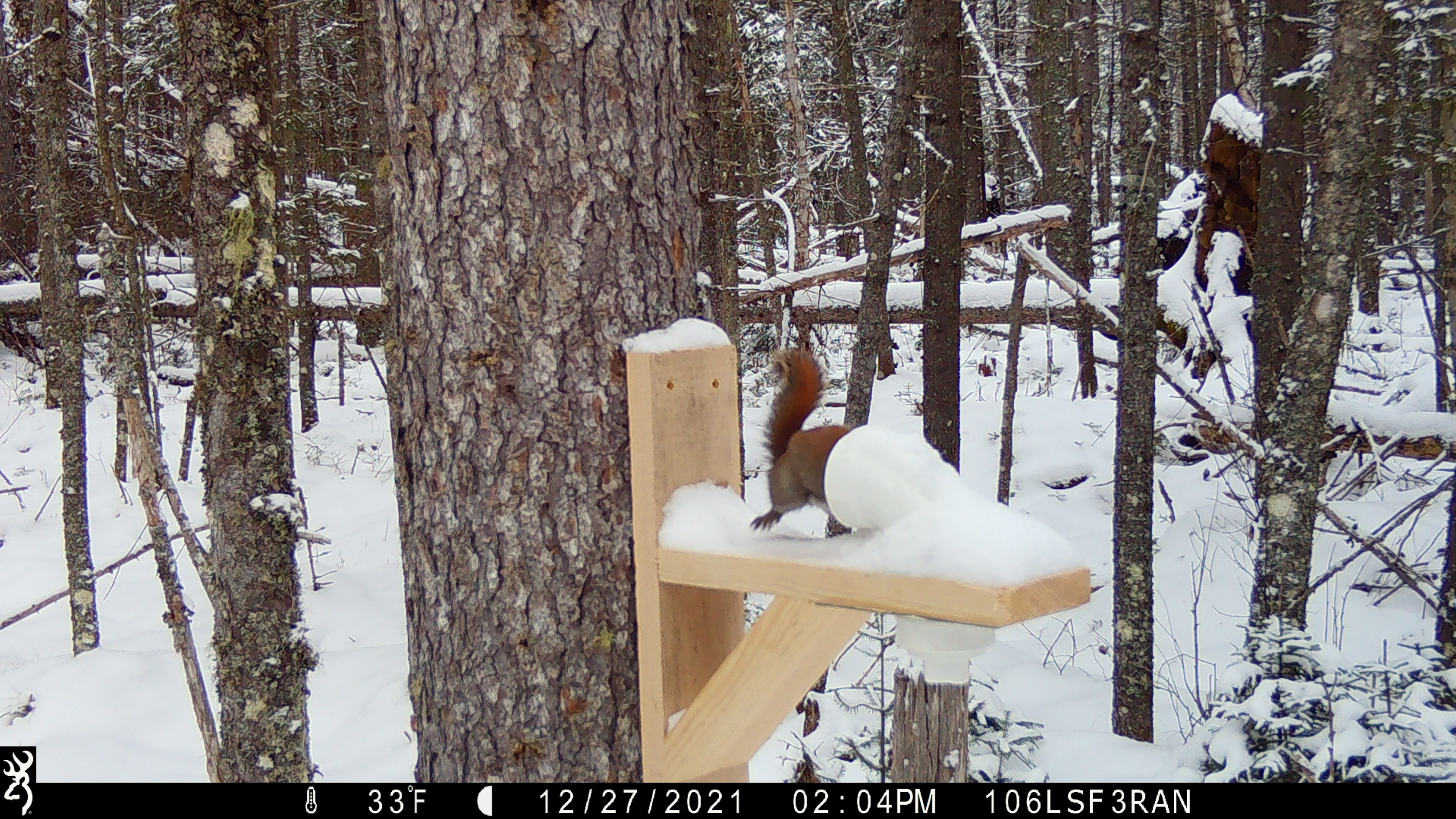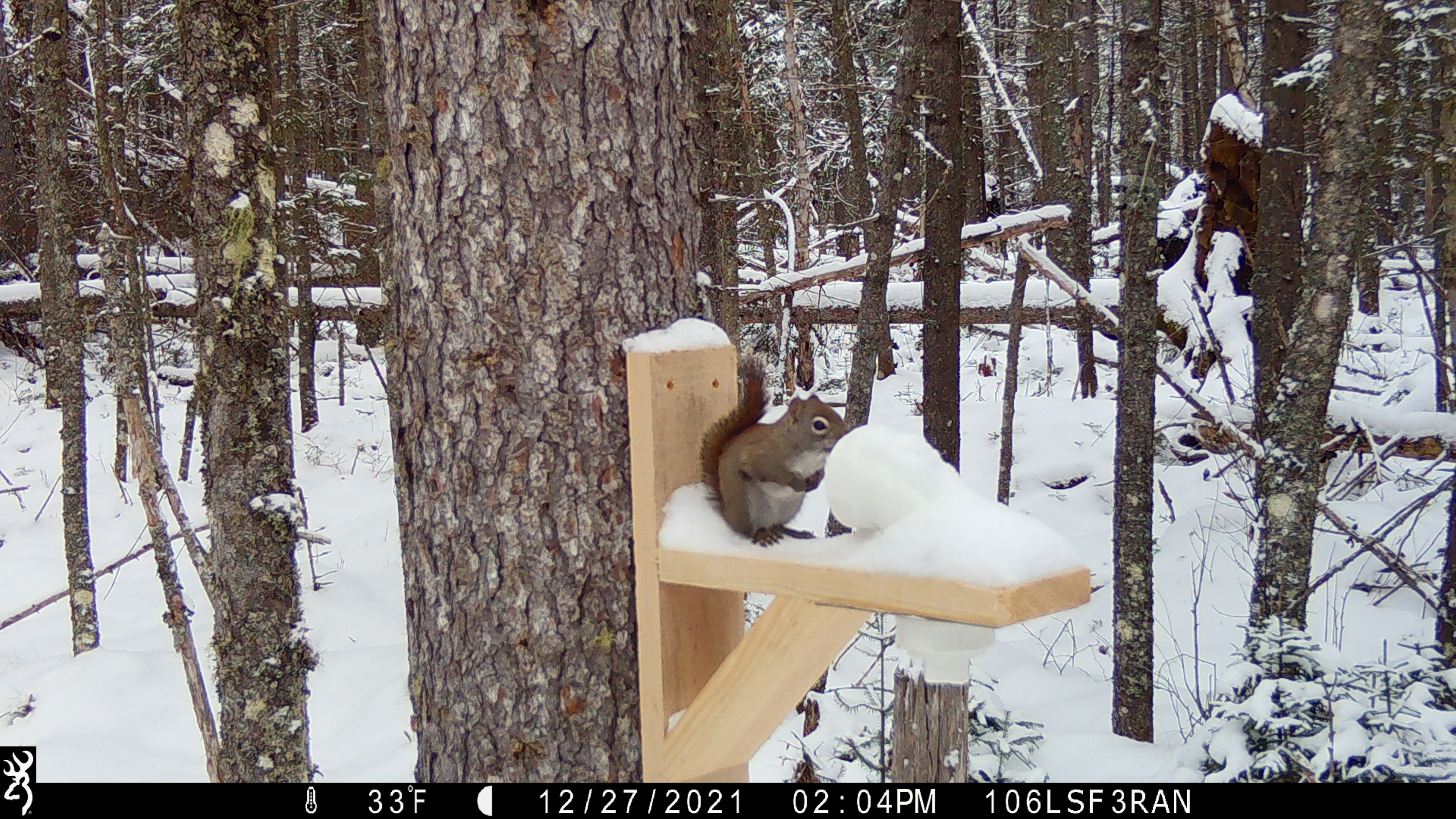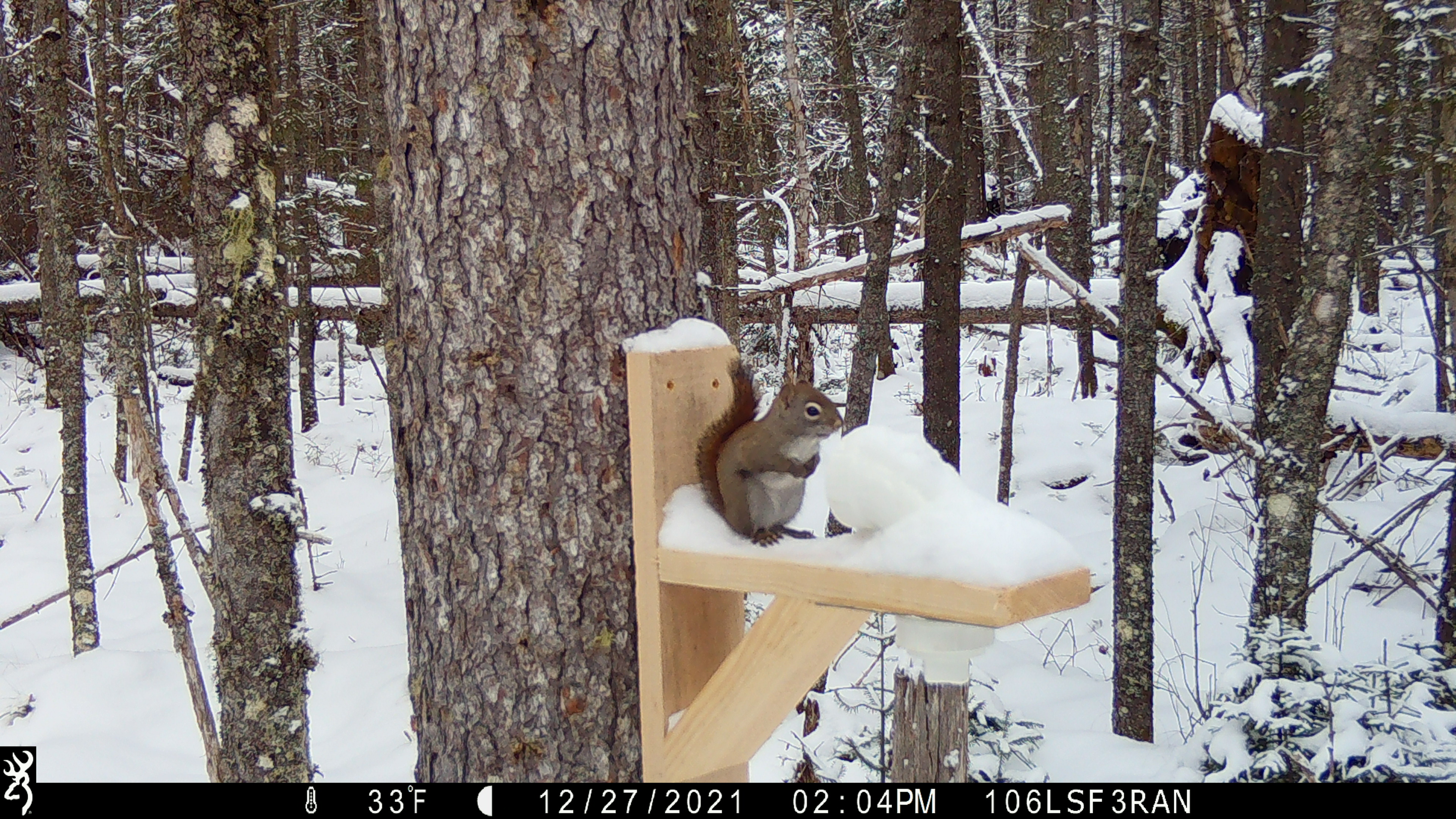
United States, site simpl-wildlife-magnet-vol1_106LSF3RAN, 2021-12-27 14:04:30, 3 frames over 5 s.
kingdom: Animalia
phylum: Chordata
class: Mammalia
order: Rodentia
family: Sciuridae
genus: Tamiasciurus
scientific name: Tamiasciurus hudsonicus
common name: red squirrel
Red squirrel (Tamiasciurus hudsonicus).